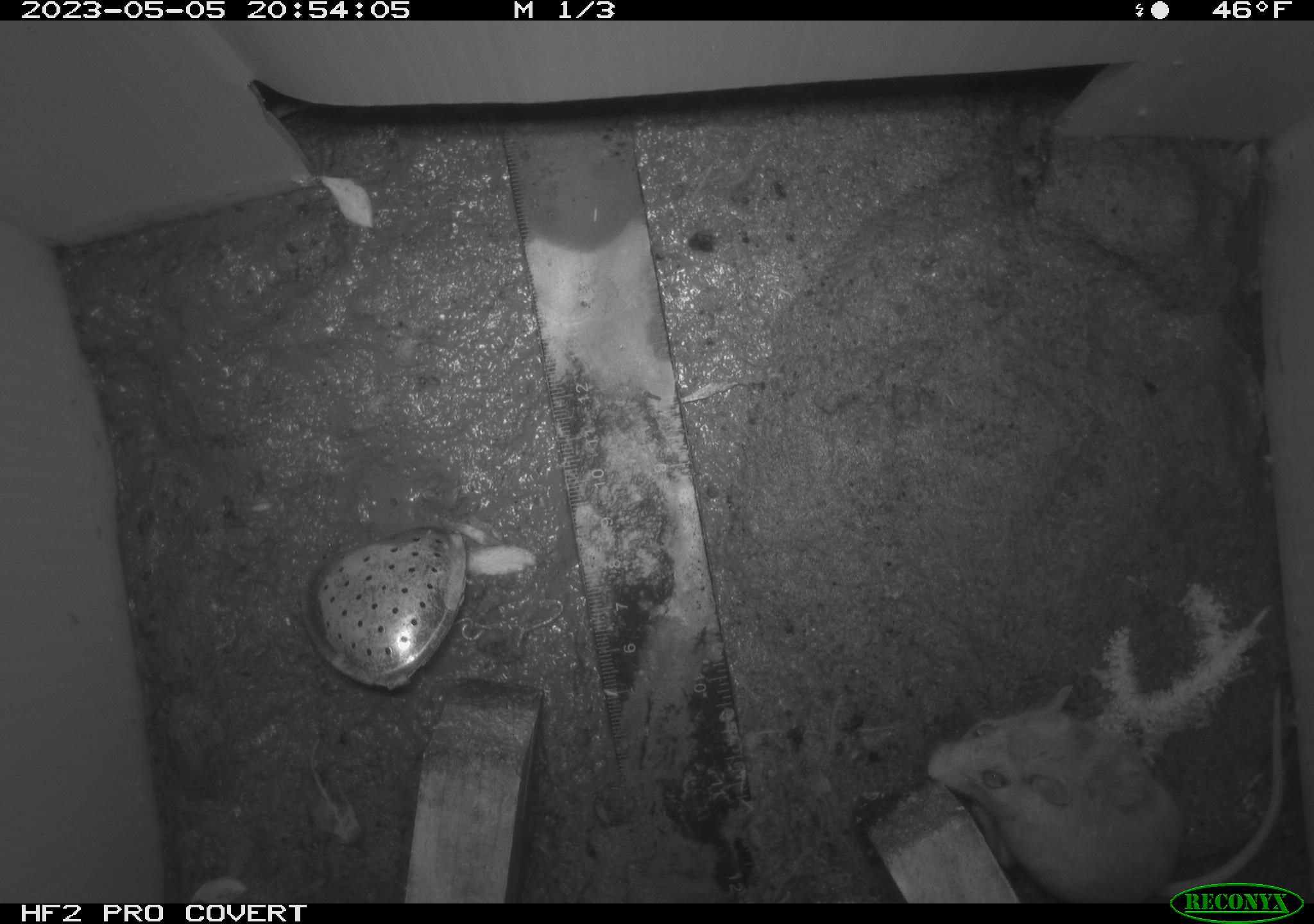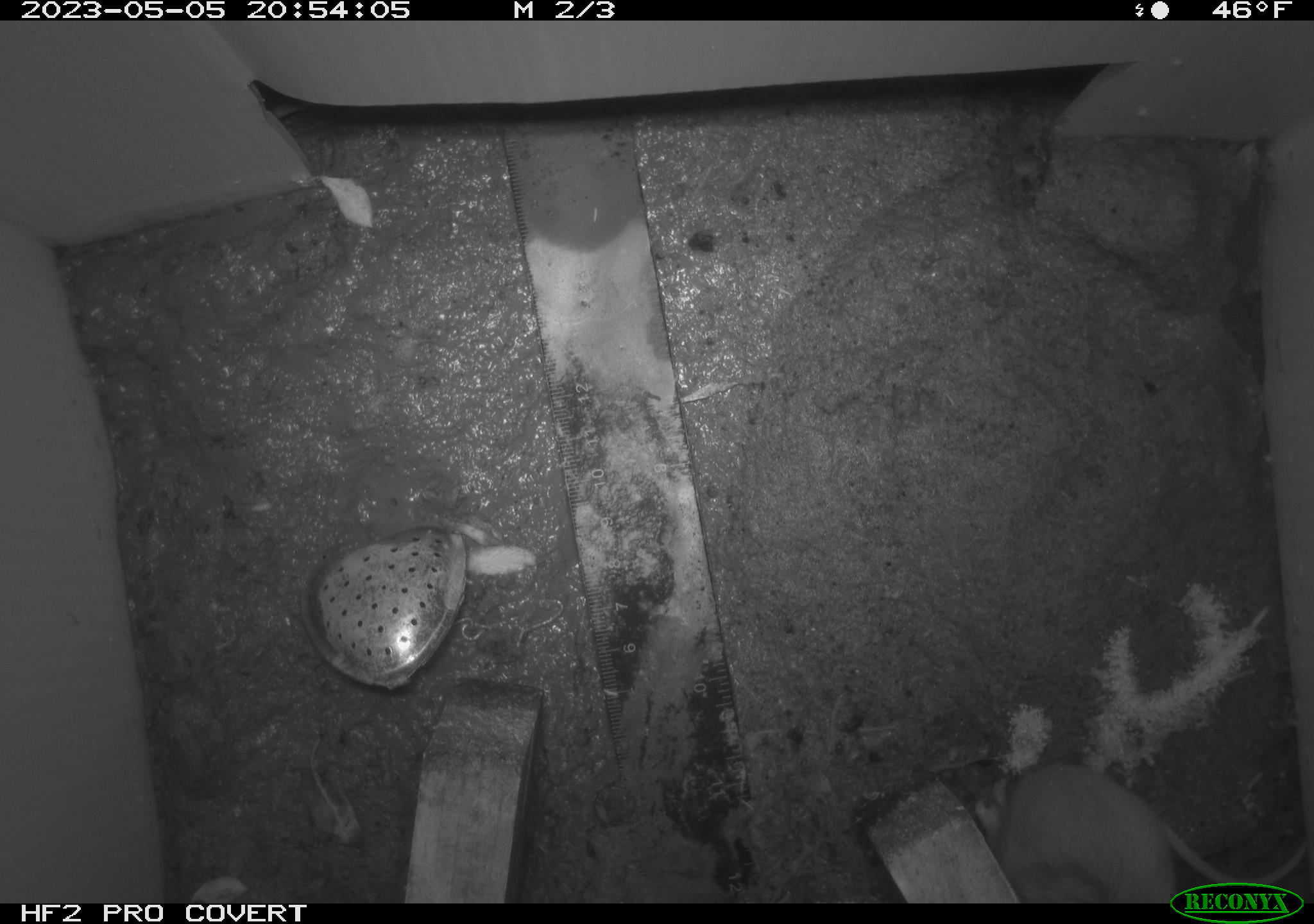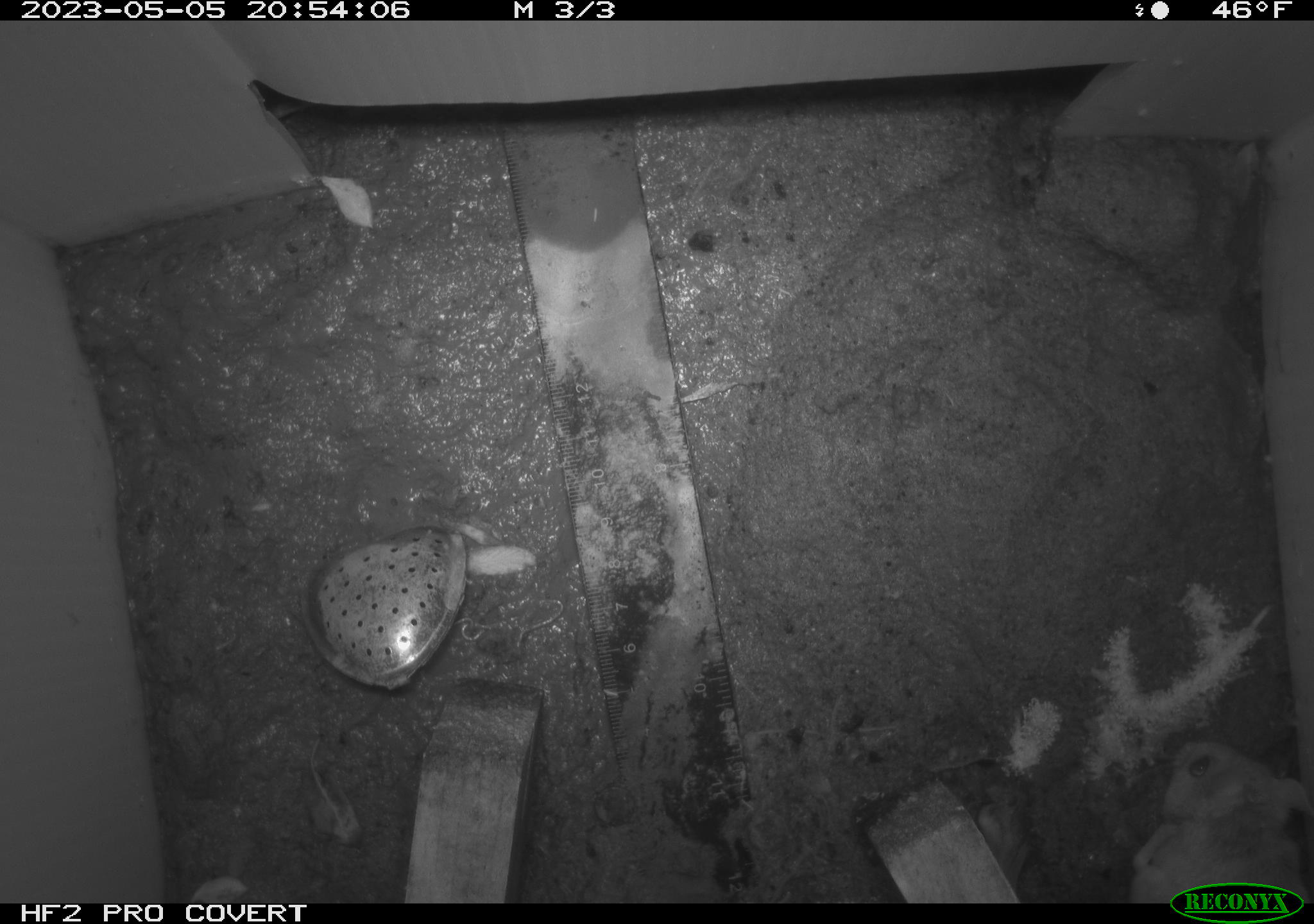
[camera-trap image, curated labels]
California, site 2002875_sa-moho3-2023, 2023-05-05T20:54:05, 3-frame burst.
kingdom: Animalia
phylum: Chordata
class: Mammalia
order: Rodentia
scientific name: Rodentia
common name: mouse species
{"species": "mouse species (Rodentia)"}